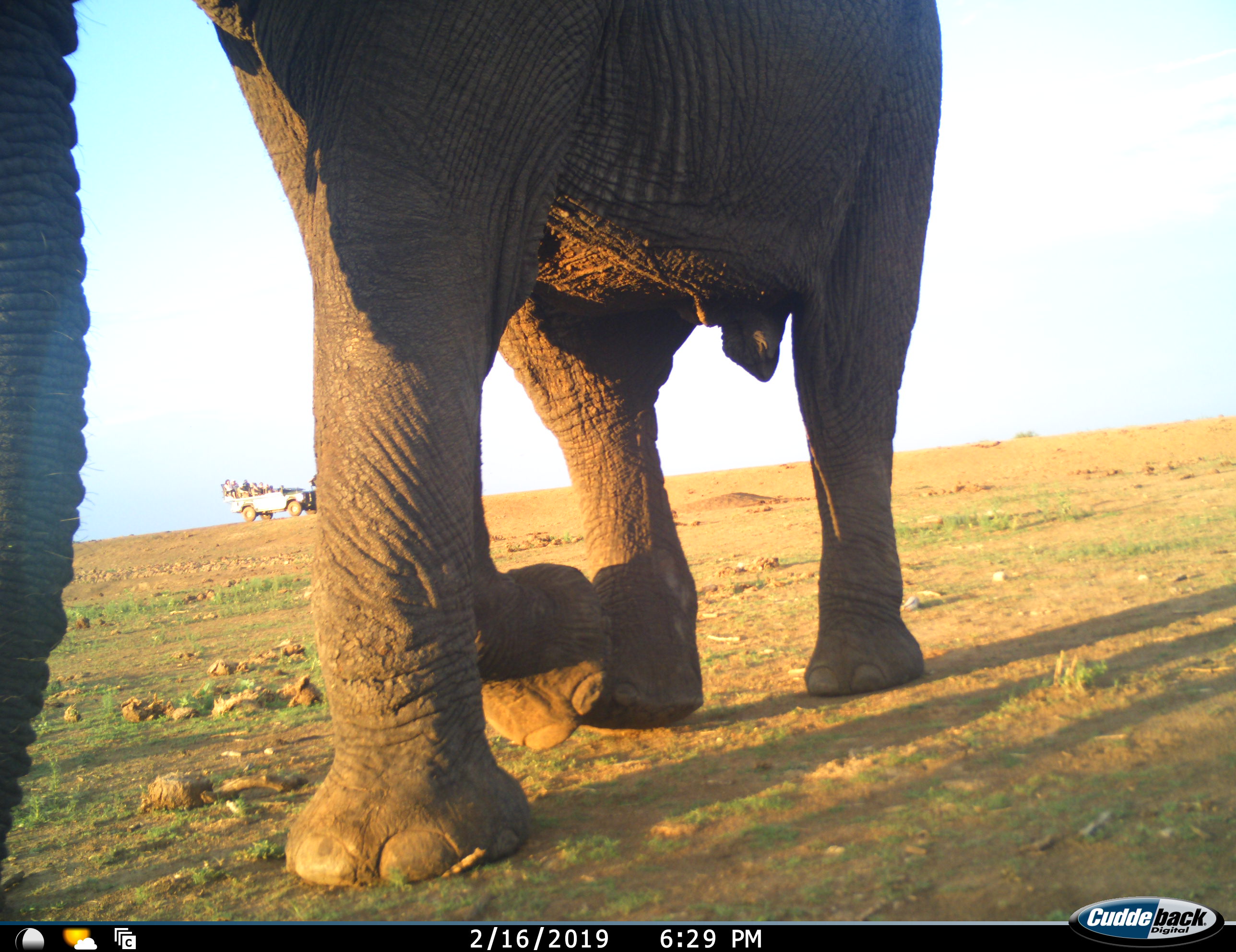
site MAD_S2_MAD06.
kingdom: Animalia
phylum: Chordata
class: Mammalia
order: Proboscidea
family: Elephantidae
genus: Loxodonta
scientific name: Loxodonta africana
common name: african bush elephant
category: elephant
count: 1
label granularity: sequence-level